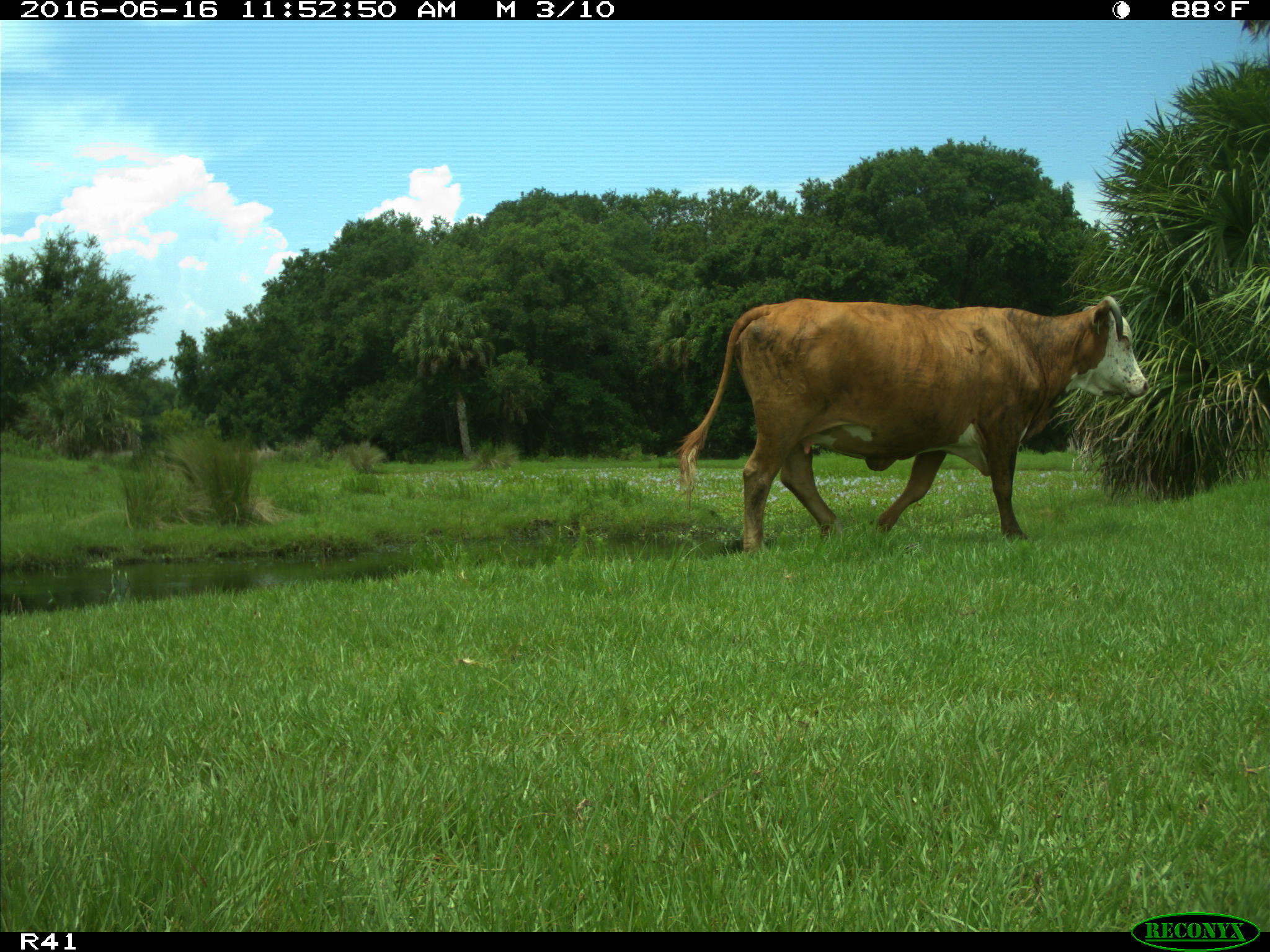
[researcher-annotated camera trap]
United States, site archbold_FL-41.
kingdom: Animalia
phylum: Chordata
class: Mammalia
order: Artiodactyla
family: Bovidae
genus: Bos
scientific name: Bos taurus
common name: domestic cow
Bos taurus (domestic cow).